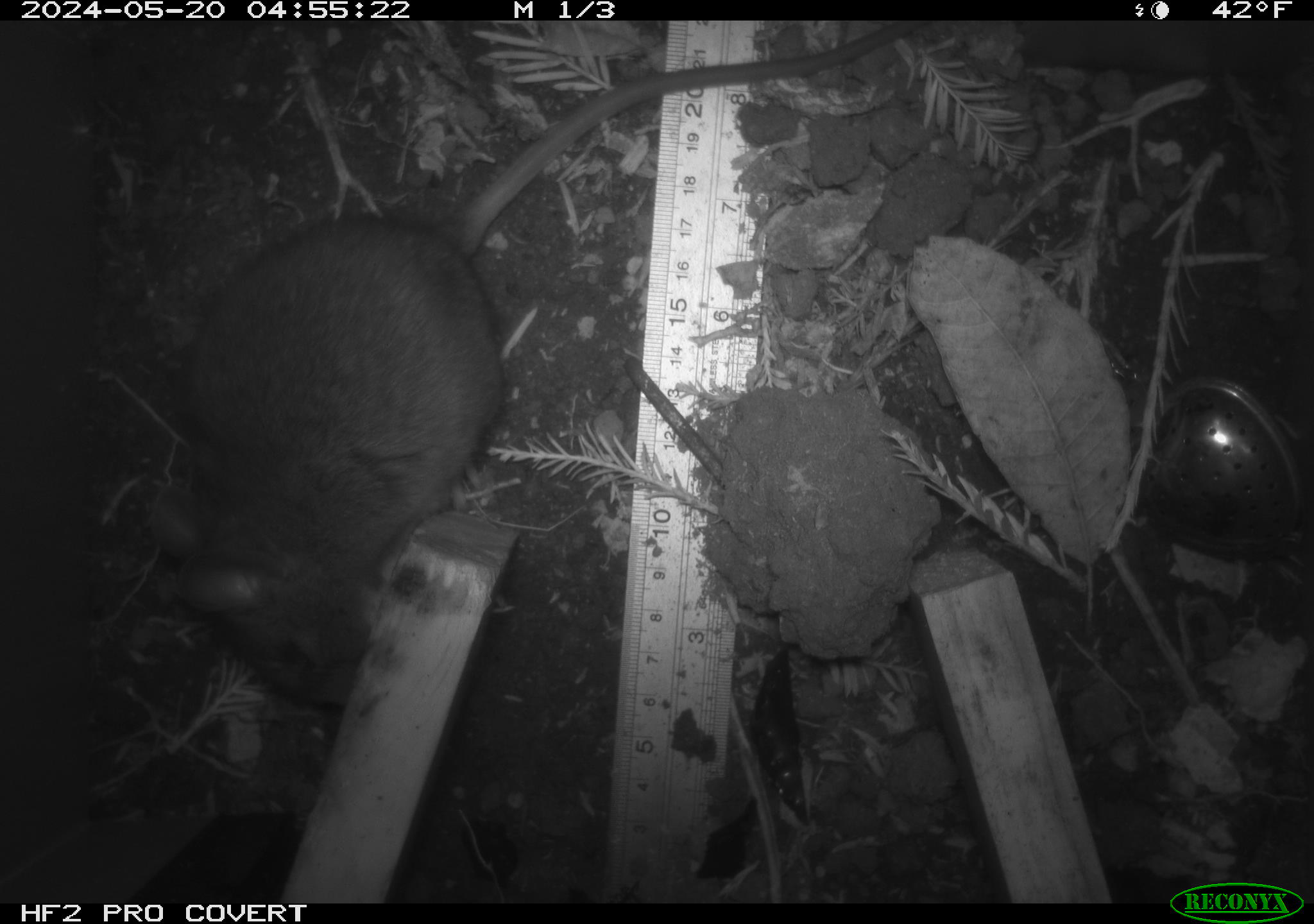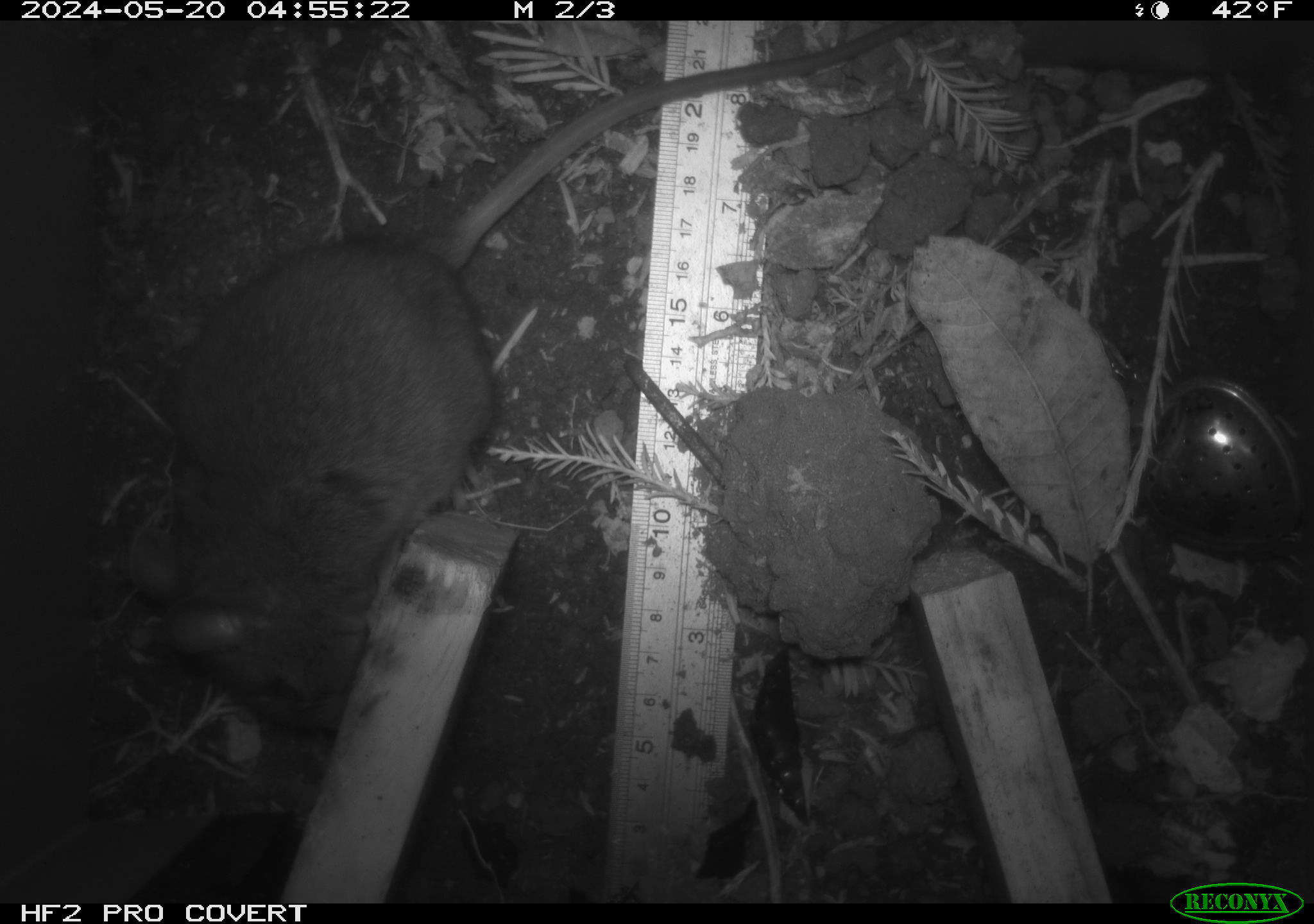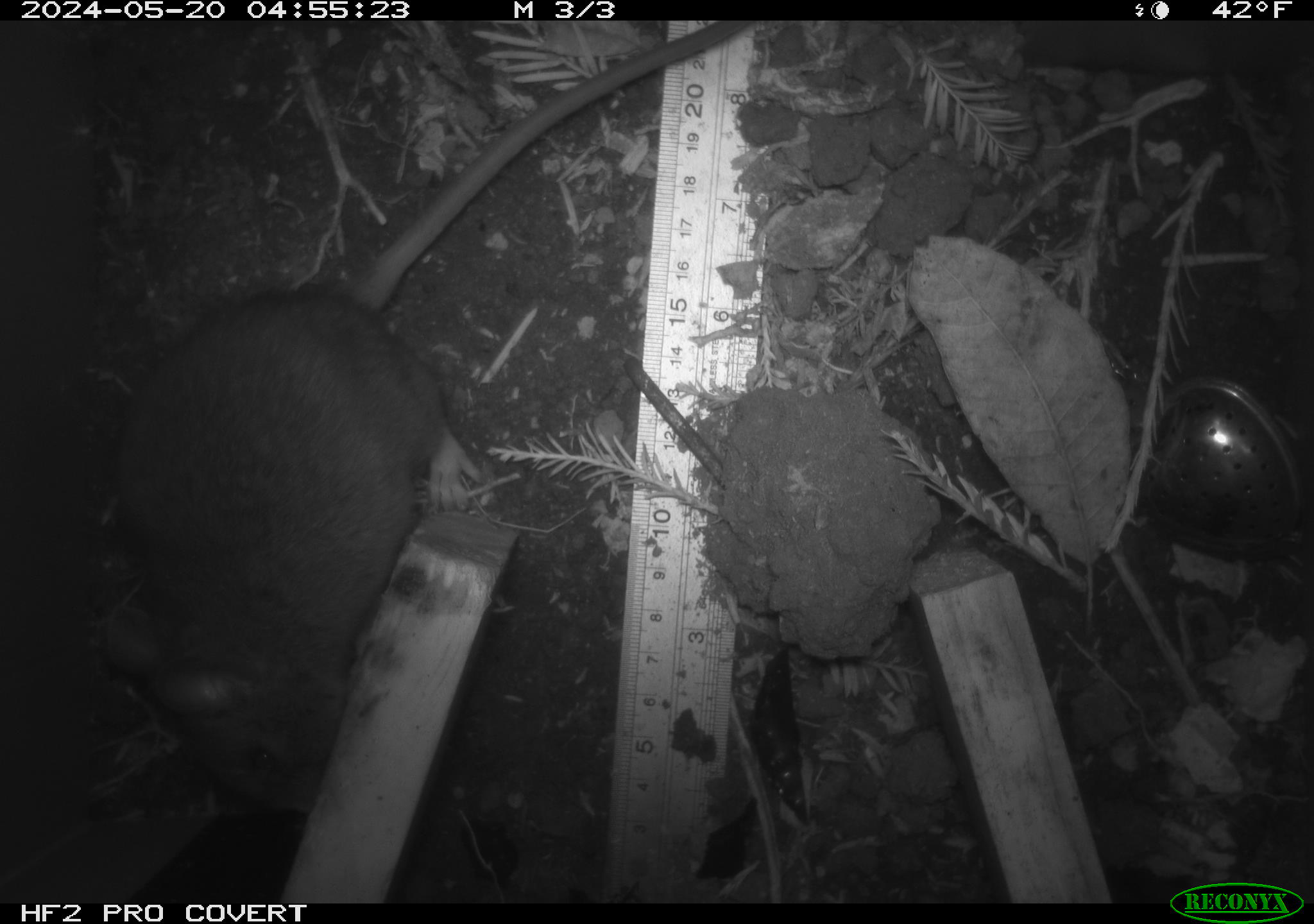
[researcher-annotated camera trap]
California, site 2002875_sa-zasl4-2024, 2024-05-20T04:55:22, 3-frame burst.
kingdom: Animalia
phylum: Chordata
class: Mammalia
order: Rodentia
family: Cricetidae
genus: Neotoma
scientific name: Neotoma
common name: pack rat or woodrat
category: neotoma species